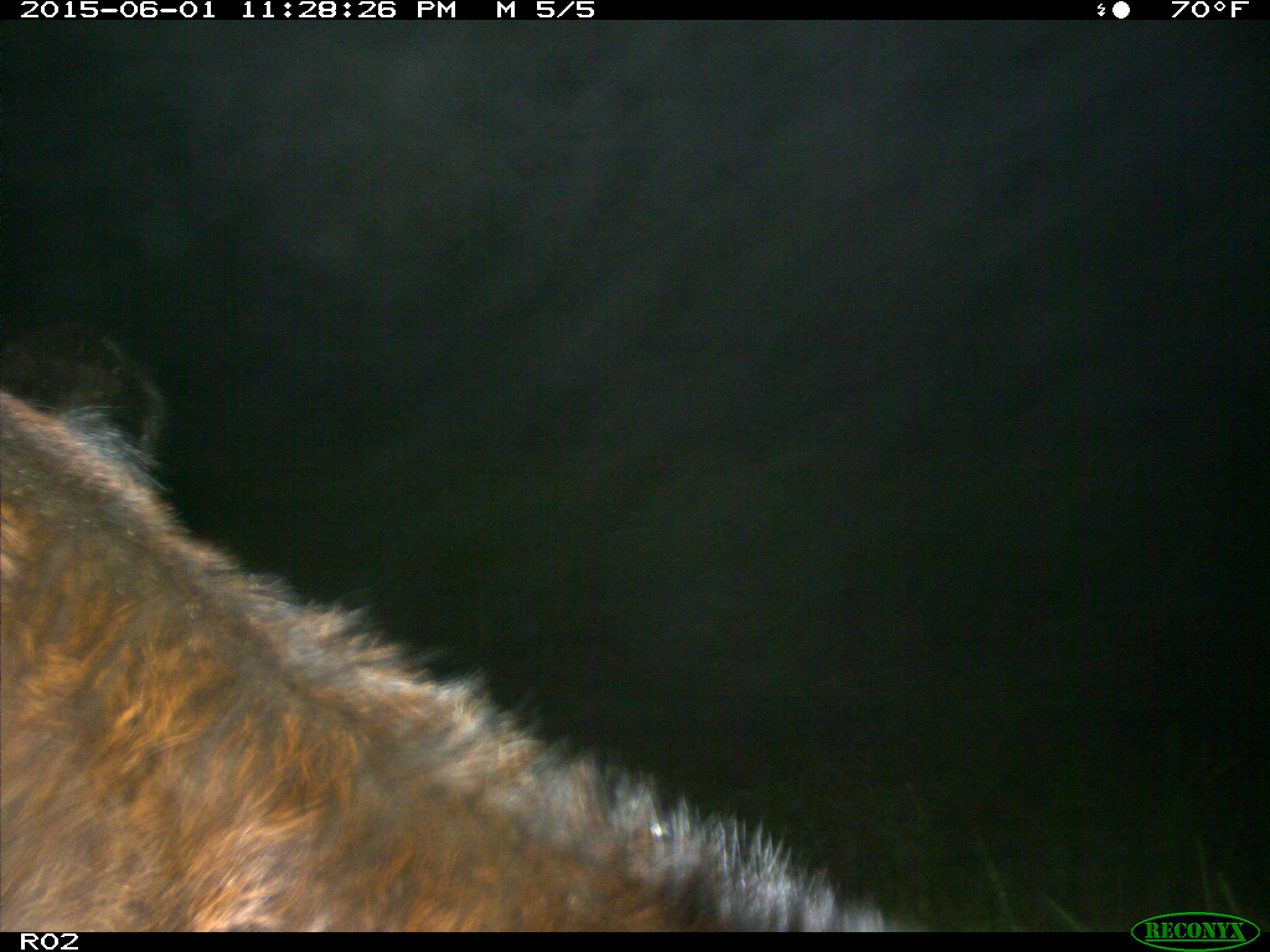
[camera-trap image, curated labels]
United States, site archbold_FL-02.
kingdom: Animalia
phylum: Chordata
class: Mammalia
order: Artiodactyla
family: Bovidae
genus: Bos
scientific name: Bos taurus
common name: domestic cow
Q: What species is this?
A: Bos taurus (domestic cow).